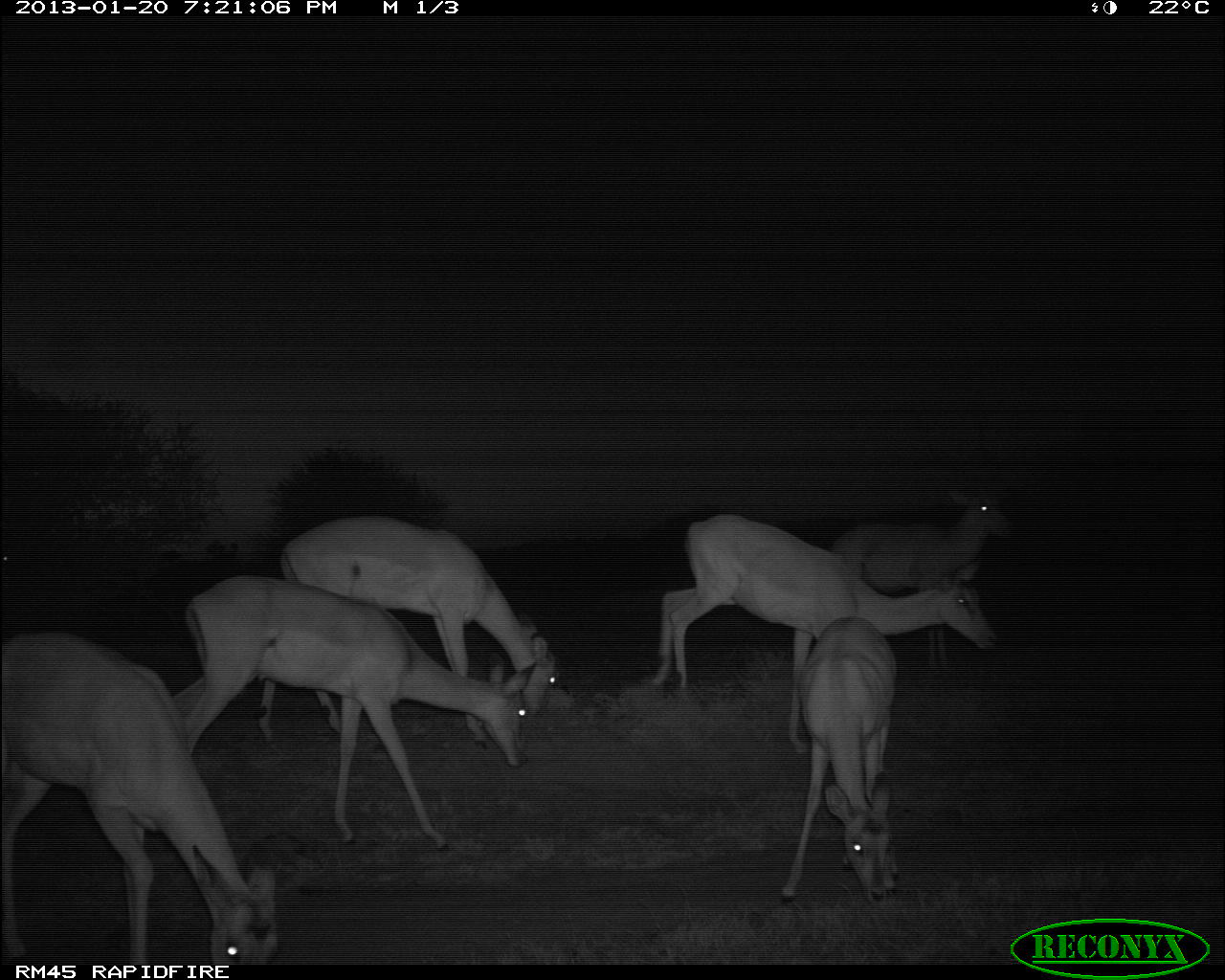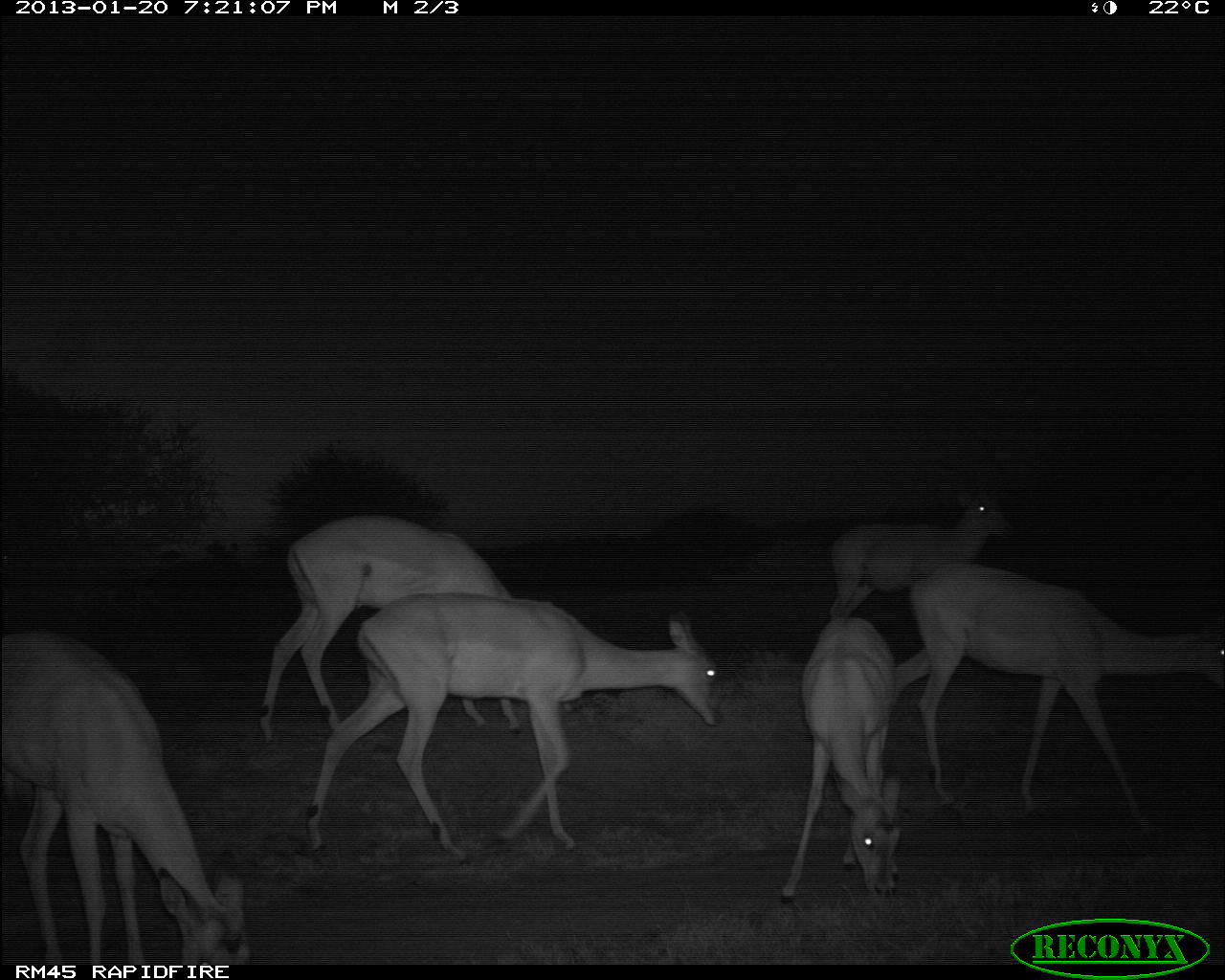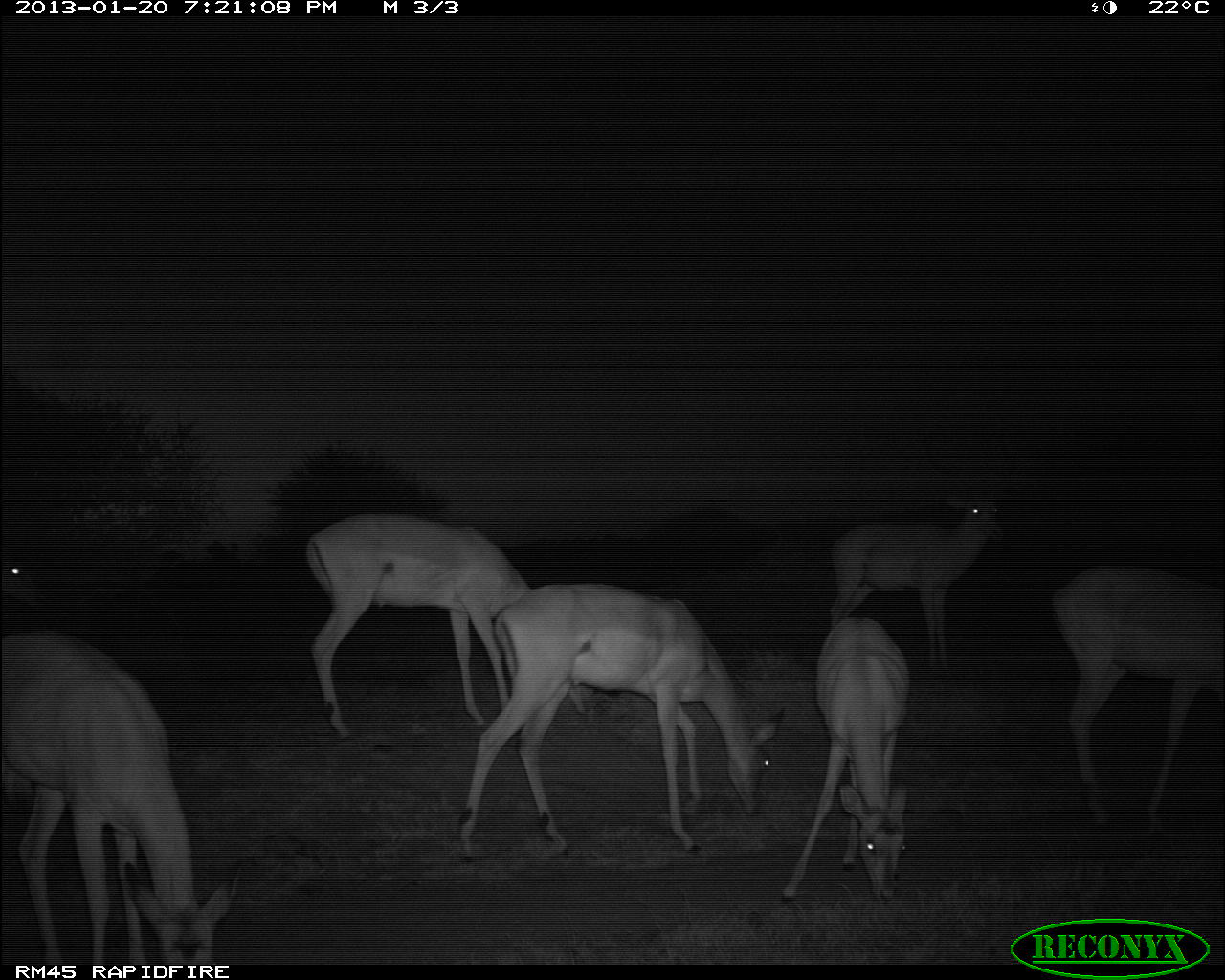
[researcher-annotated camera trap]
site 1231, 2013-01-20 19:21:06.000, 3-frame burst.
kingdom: Animalia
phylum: Chordata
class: Mammalia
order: Artiodactyla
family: Bovidae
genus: Aepyceros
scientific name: Aepyceros melampus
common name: impala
Aepyceros melampus (impala), count 7.